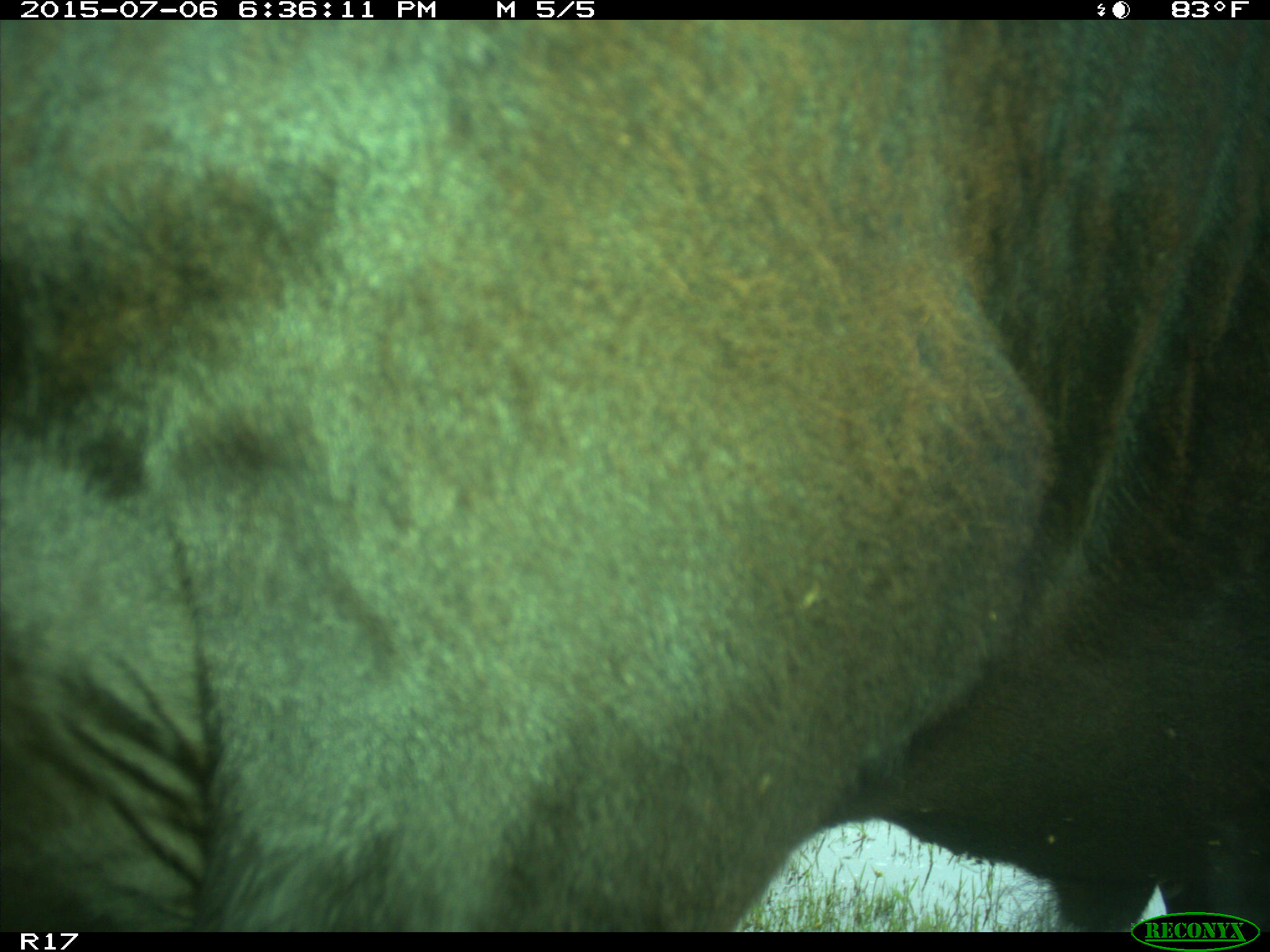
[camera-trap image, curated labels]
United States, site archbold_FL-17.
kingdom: Animalia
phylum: Chordata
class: Mammalia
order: Artiodactyla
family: Bovidae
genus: Bos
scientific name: Bos taurus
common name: domestic cow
Bos taurus (domestic cow).